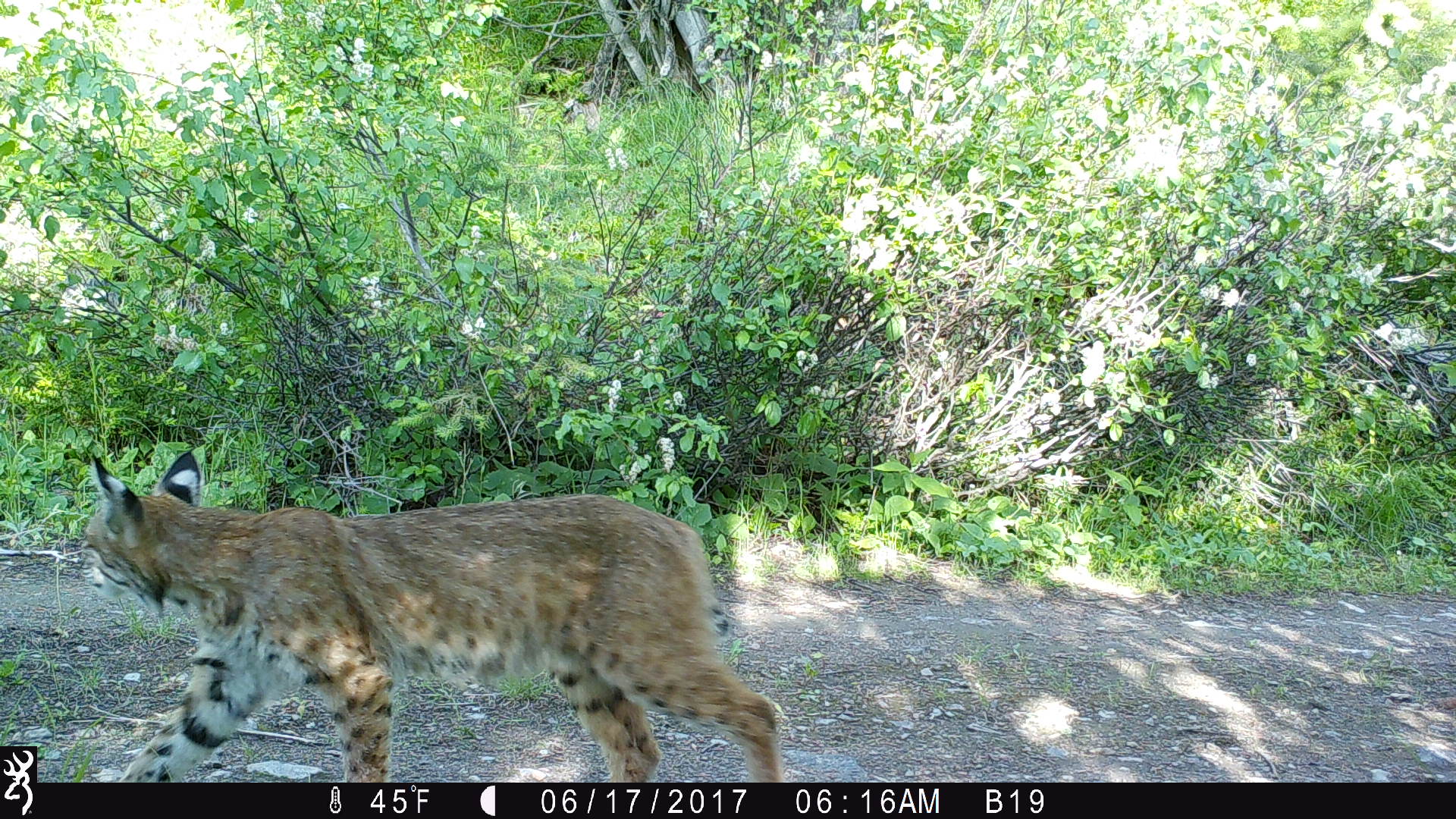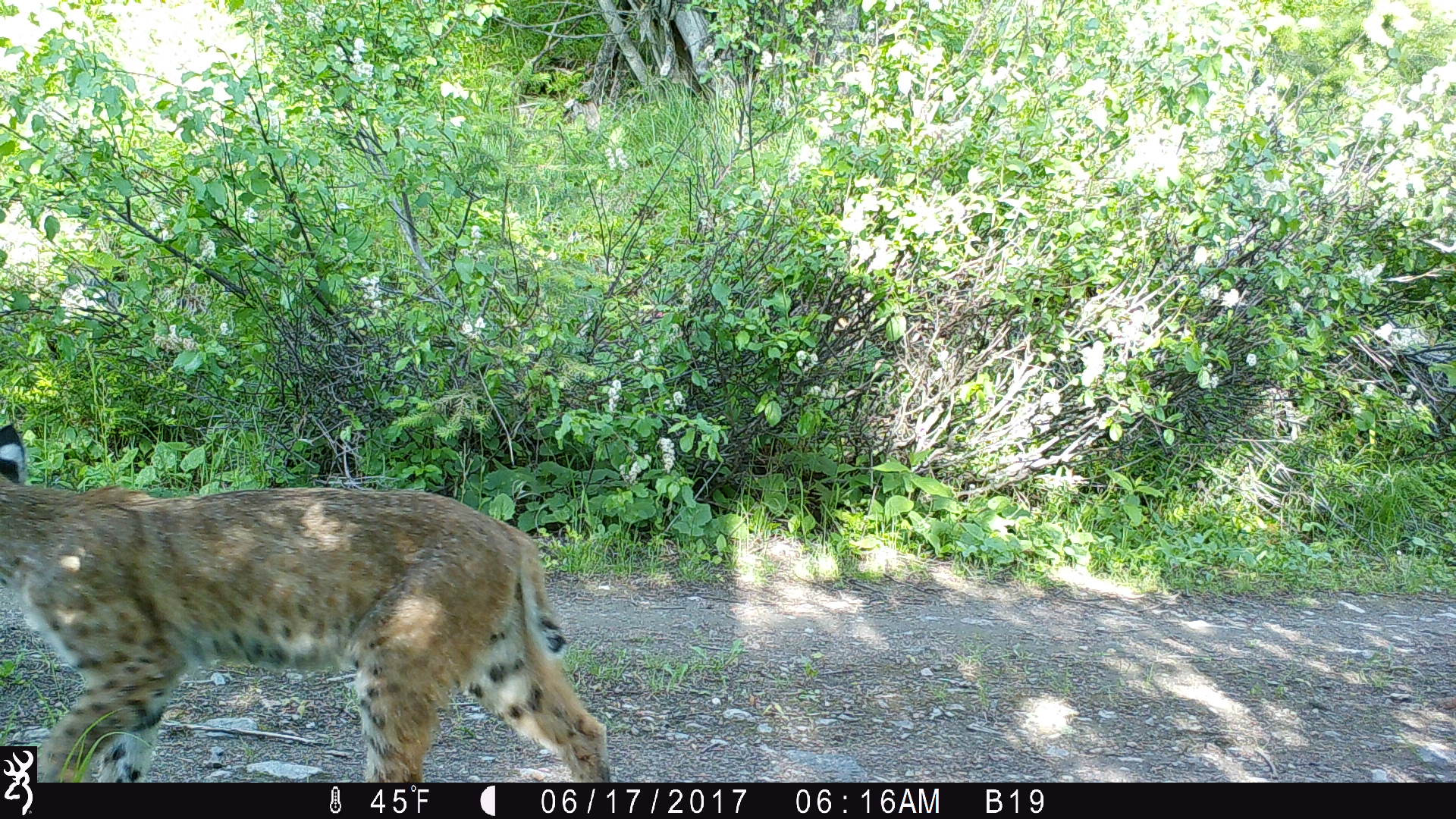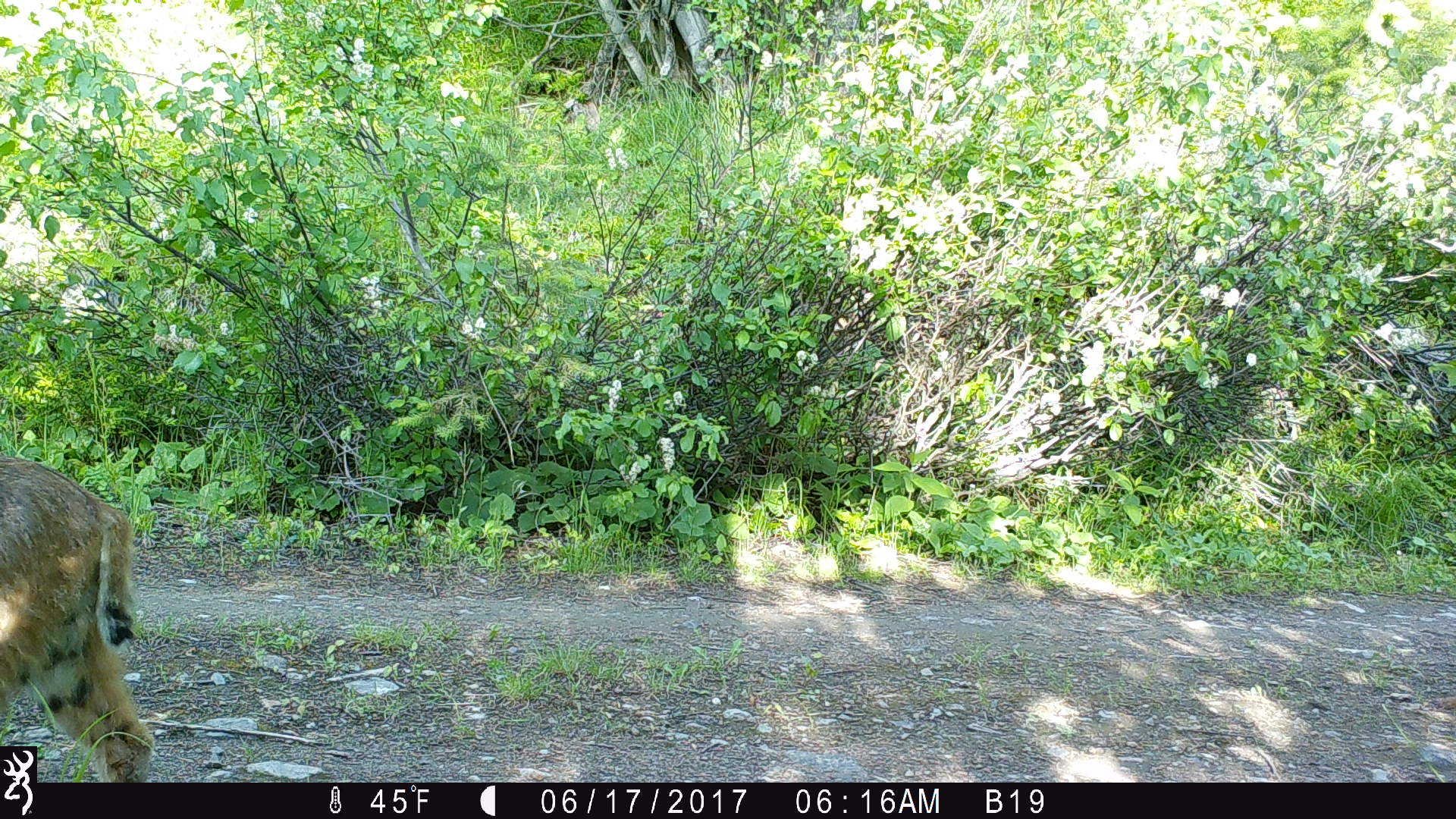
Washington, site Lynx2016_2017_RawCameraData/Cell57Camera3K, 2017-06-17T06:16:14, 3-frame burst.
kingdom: Animalia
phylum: Chordata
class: Mammalia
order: Carnivora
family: Felidae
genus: Lynx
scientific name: Lynx rufus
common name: bobcat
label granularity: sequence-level